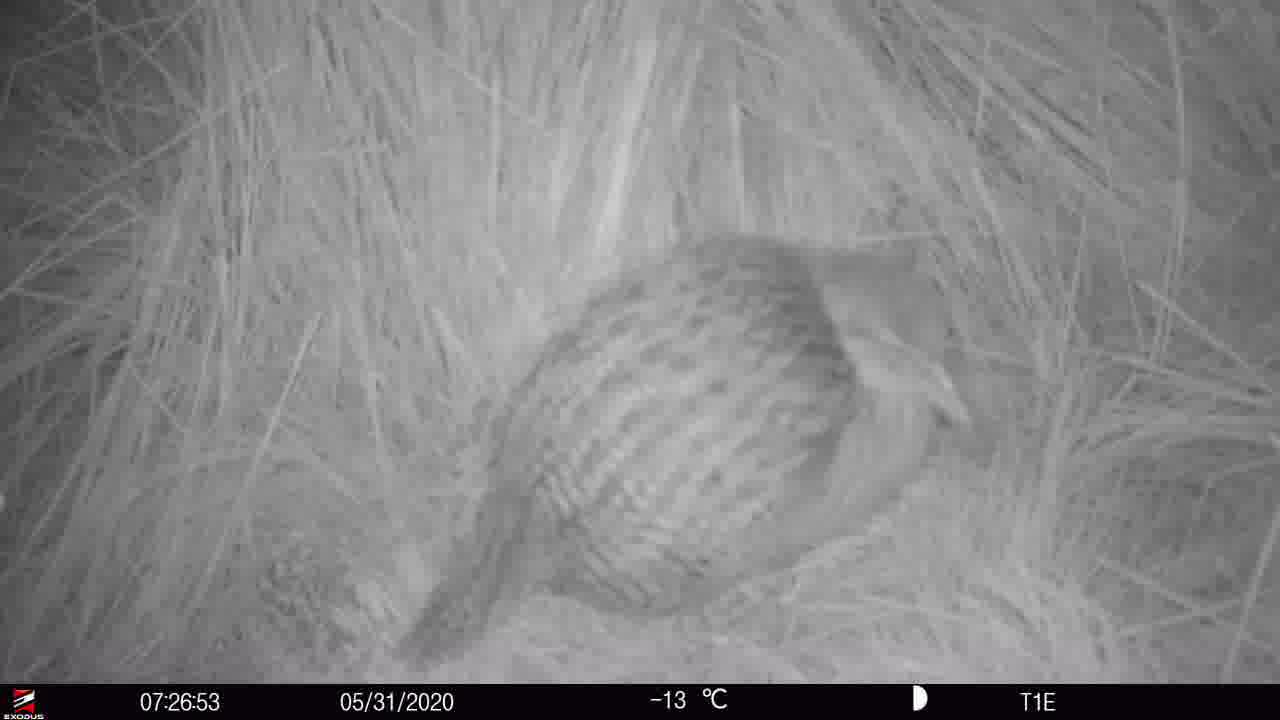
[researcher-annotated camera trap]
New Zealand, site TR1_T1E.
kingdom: Animalia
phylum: Chordata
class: Aves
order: Gruiformes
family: Rallidae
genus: Gallirallus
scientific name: Gallirallus australis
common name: weka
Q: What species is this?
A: Weka (Gallirallus australis).